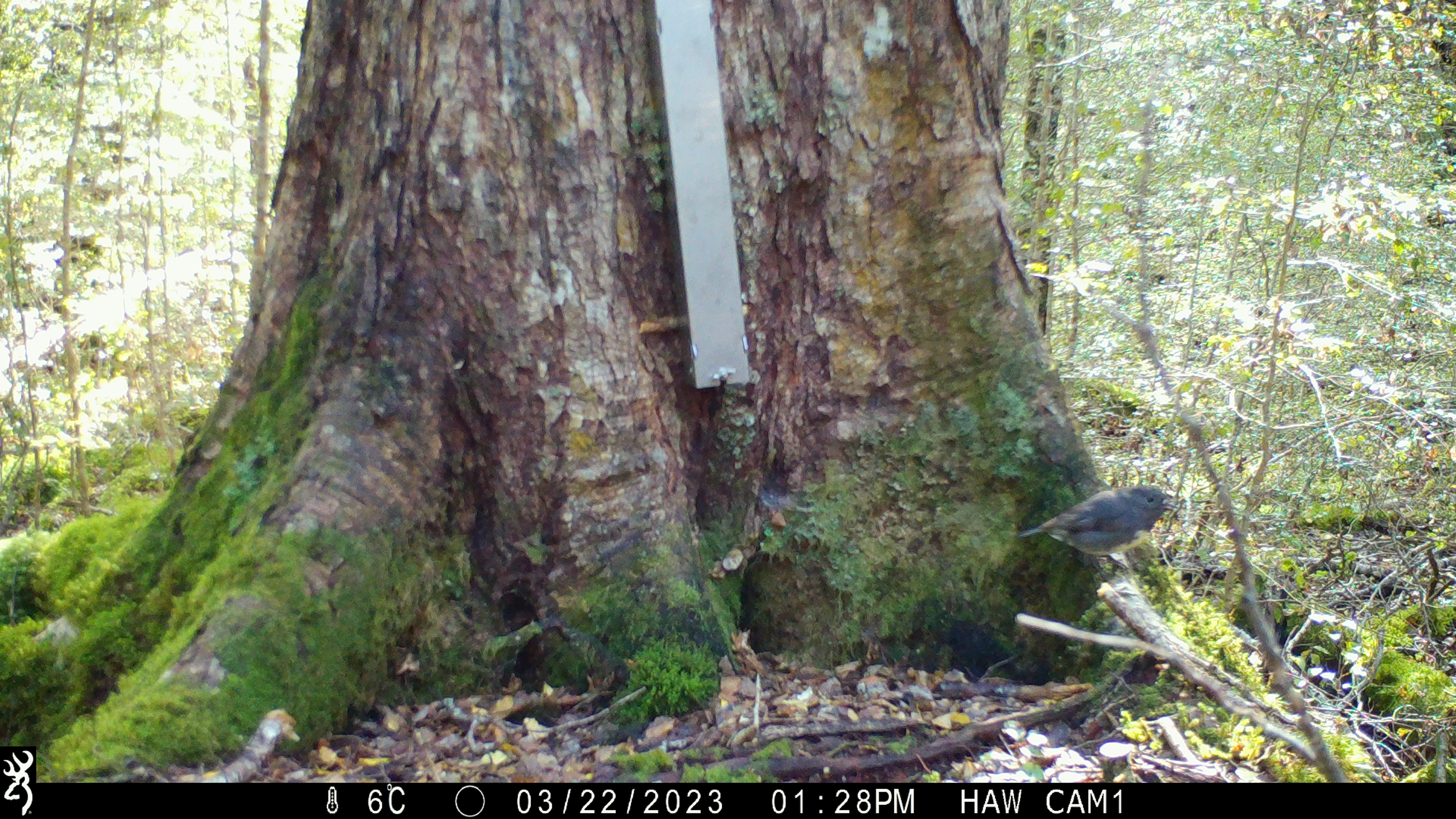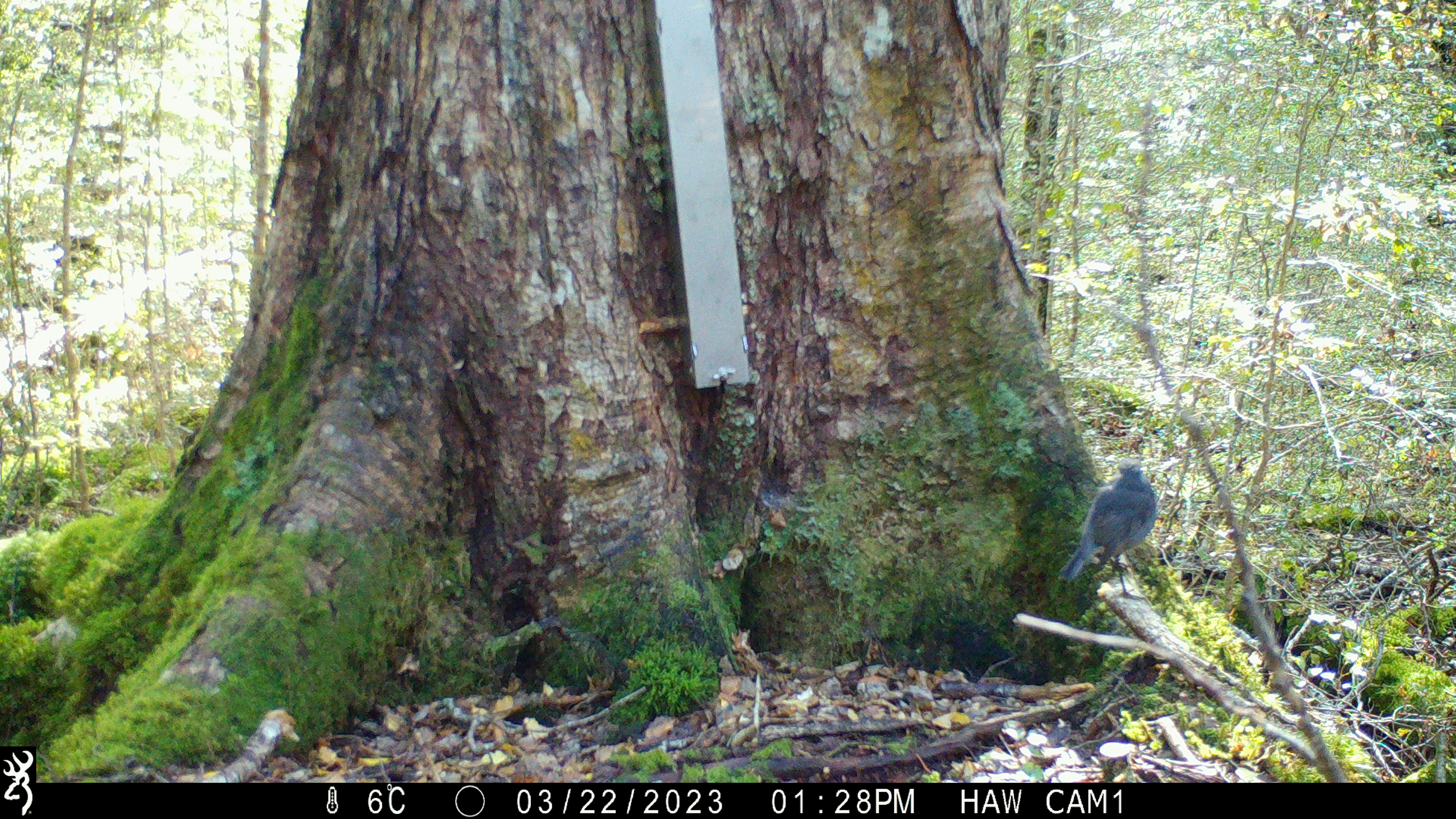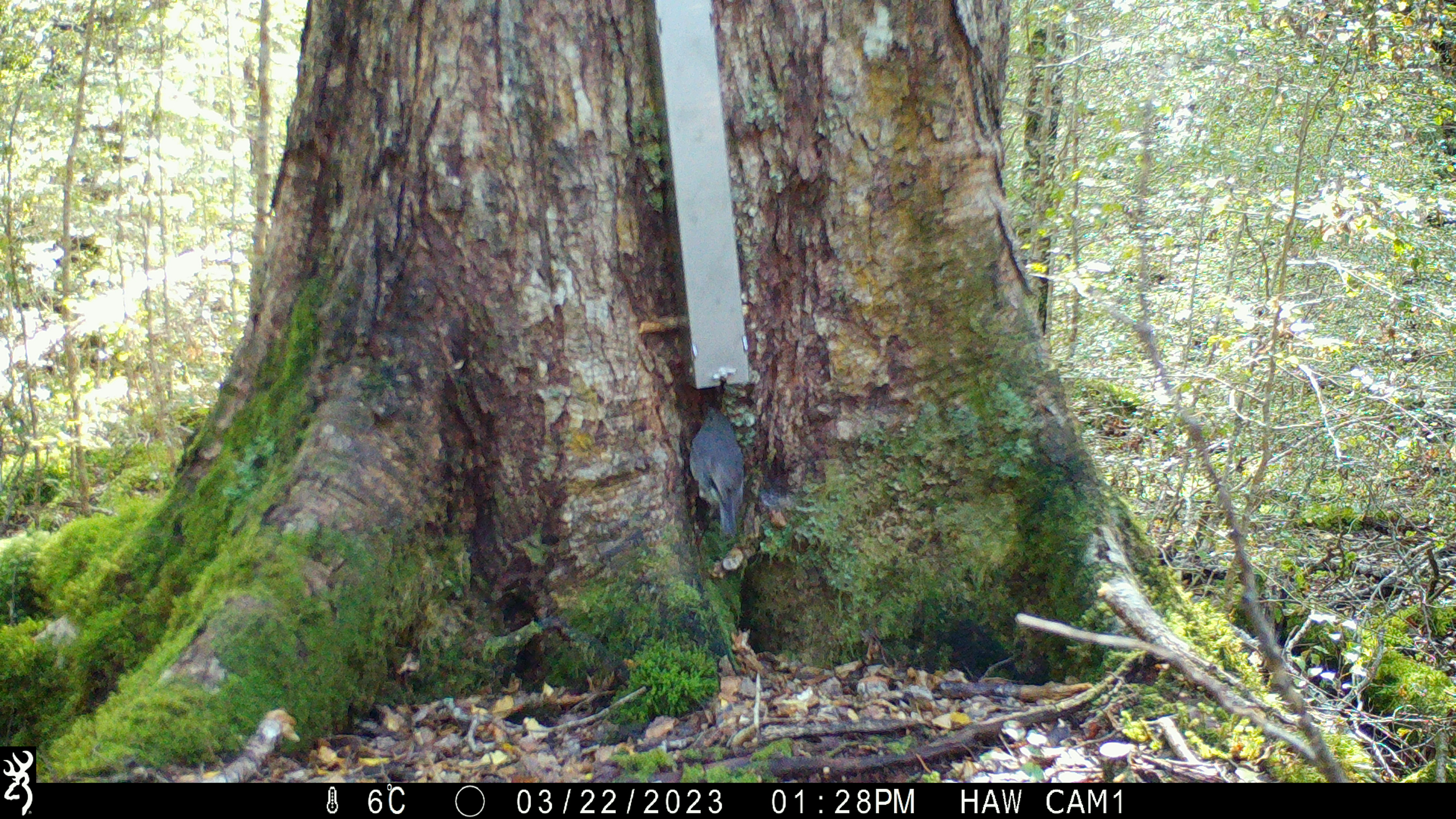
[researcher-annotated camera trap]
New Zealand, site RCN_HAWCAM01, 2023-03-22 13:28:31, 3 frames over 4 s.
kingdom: Animalia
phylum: Chordata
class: Aves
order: Passeriformes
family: Petroicidae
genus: Petroica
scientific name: Petroica australis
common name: new zealand robin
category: robin